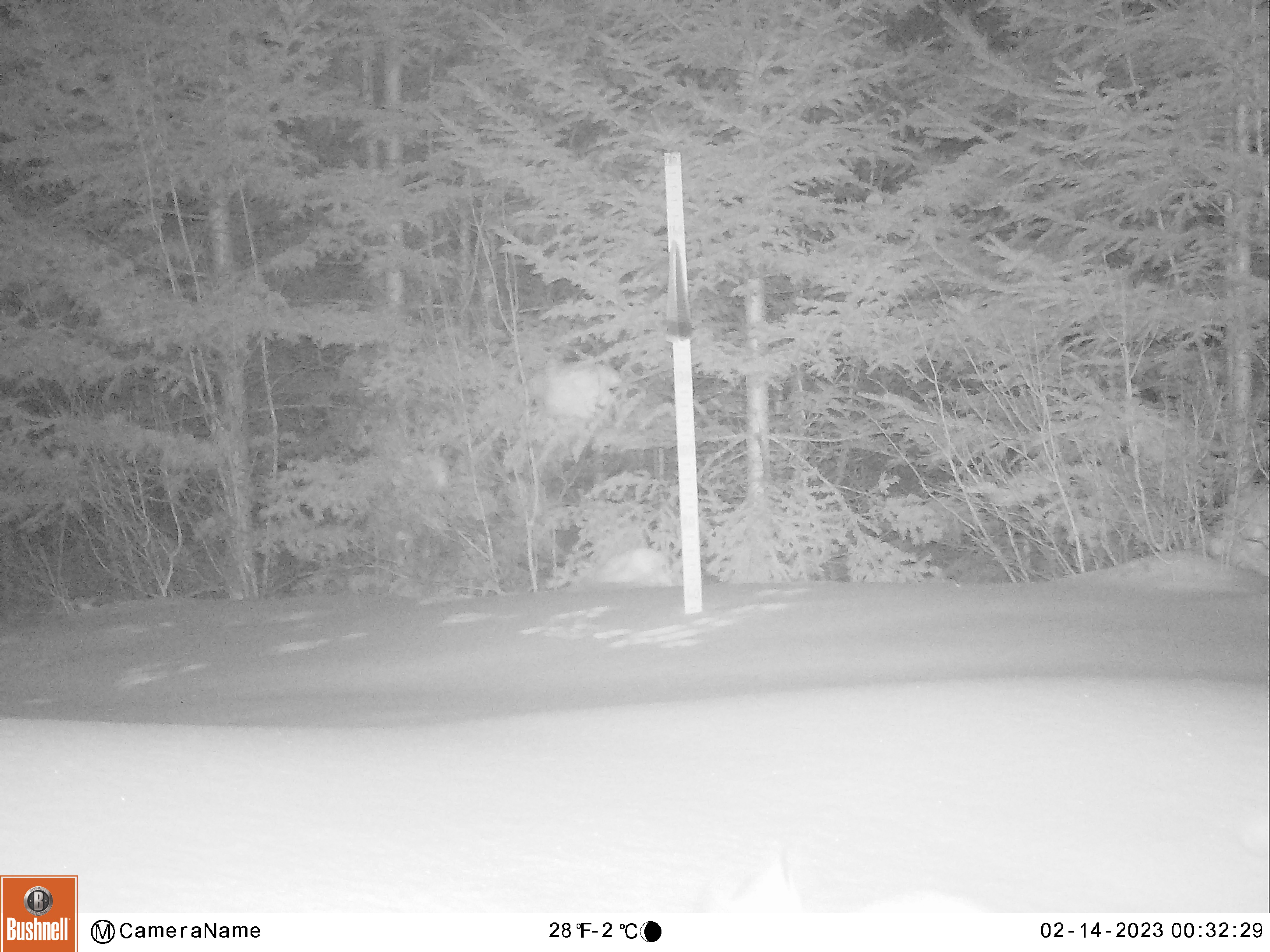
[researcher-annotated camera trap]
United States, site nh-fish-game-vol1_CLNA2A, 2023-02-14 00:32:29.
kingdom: Animalia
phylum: Chordata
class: Mammalia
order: Lagomorpha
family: Leporidae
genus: Lepus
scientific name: Lepus americanus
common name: snowshoe hare